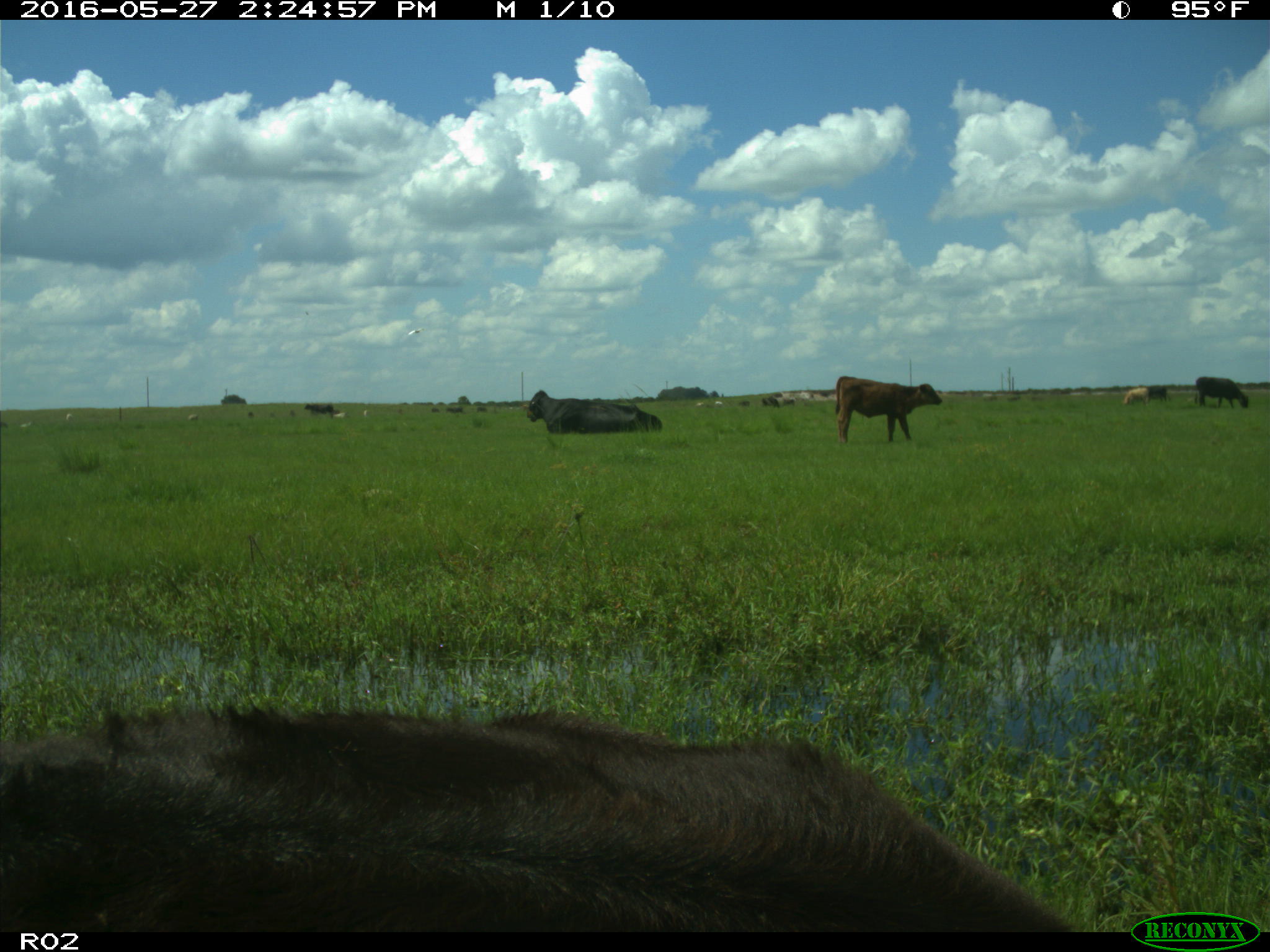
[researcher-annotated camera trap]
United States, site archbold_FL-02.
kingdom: Animalia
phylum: Chordata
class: Mammalia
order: Artiodactyla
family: Bovidae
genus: Bos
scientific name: Bos taurus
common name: domestic cow